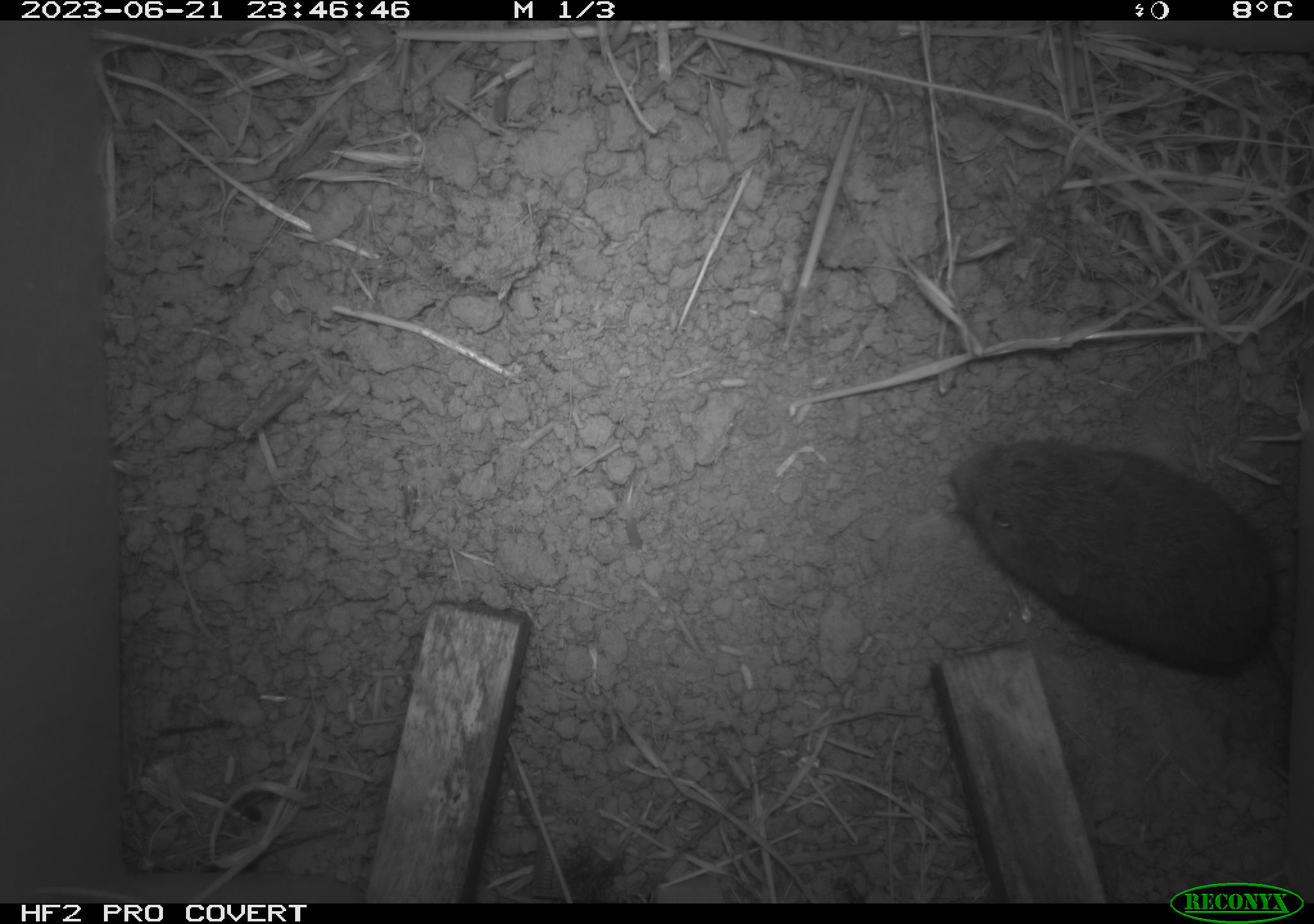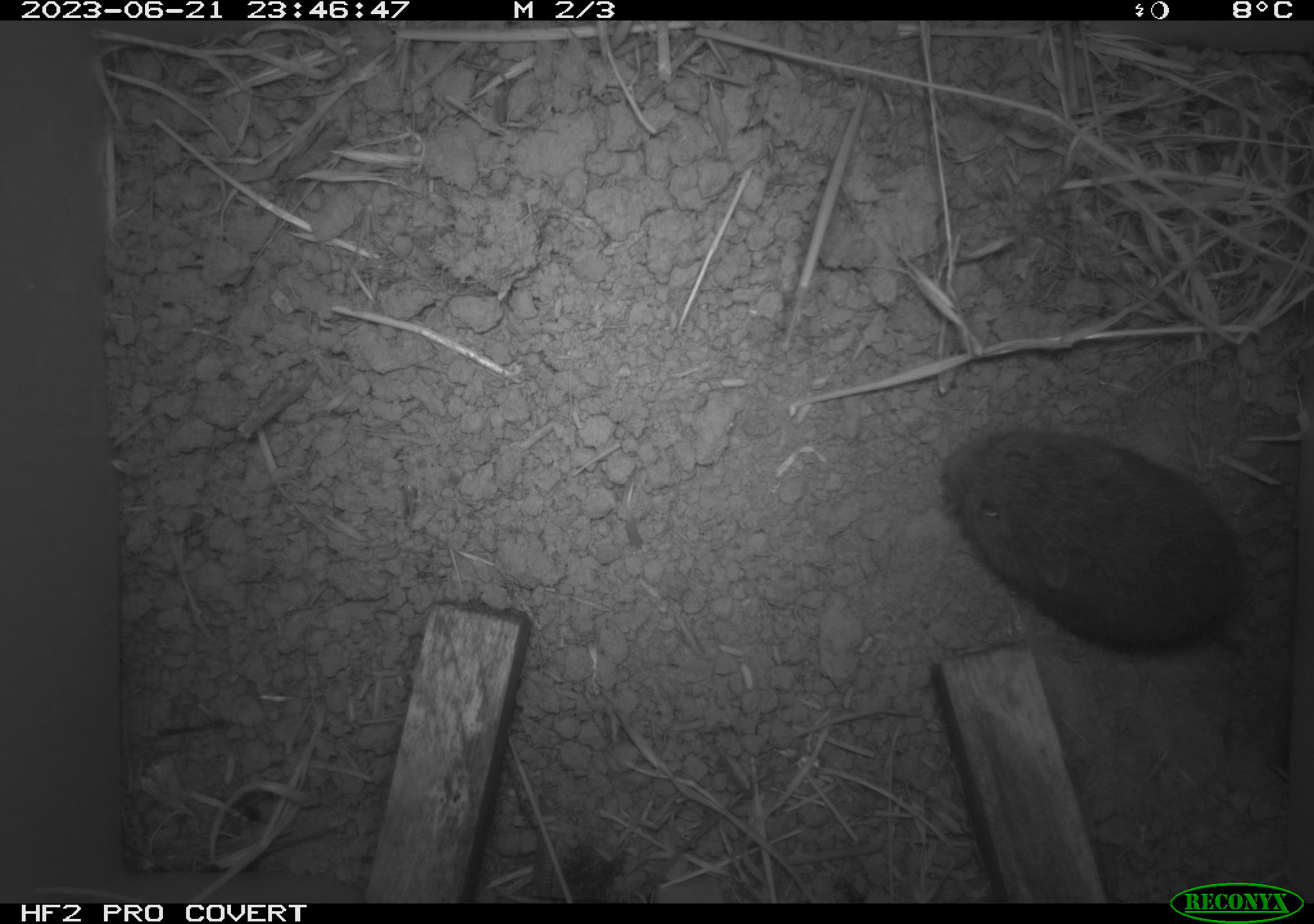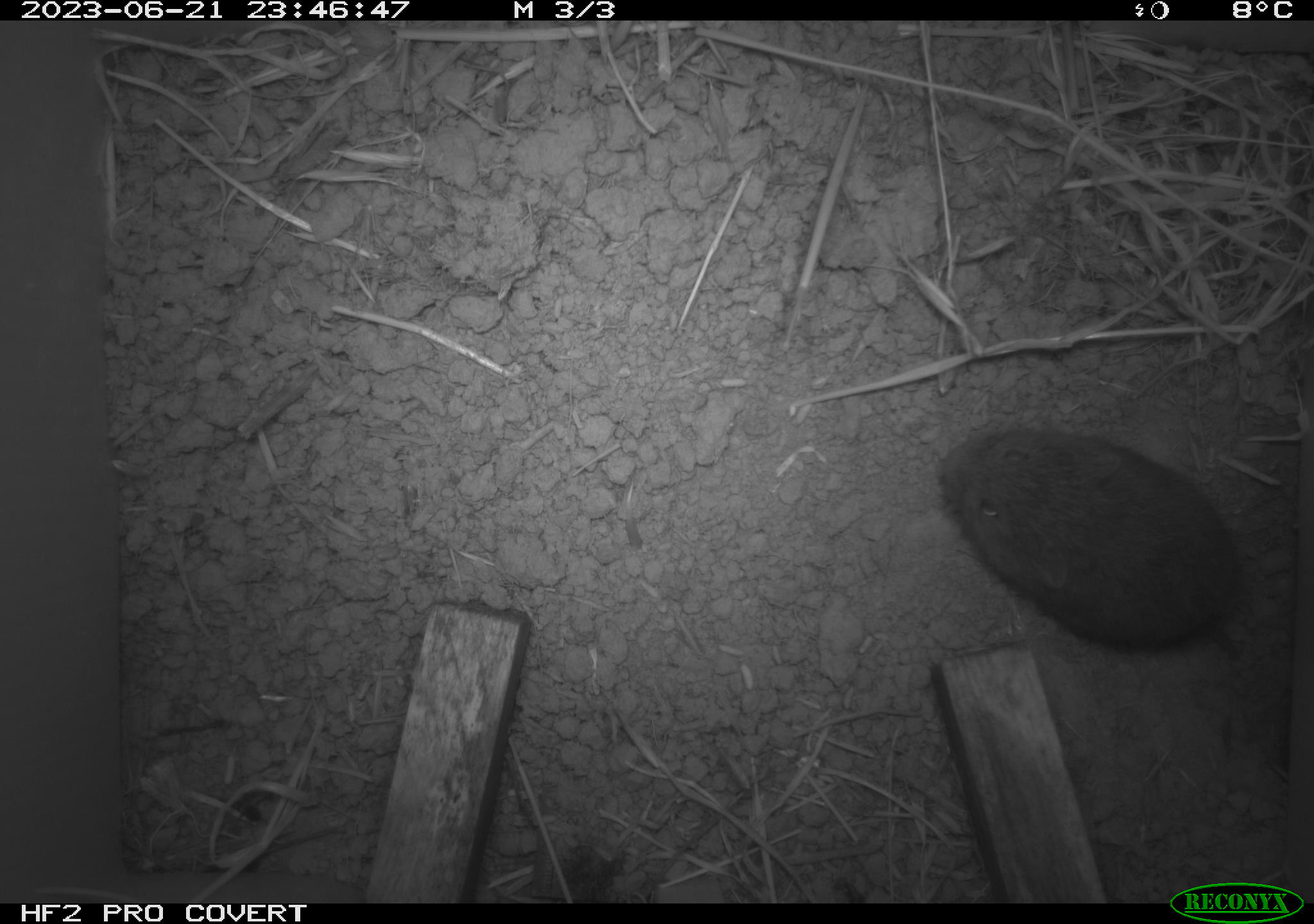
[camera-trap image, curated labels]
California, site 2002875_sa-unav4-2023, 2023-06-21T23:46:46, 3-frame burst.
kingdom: Animalia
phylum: Chordata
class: Mammalia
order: Rodentia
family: Cricetidae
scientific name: Arvicolinae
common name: voles, lemmings, and muskrats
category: arvicolinae subfamily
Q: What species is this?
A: Arvicolinae subfamily (voles, lemmings, and muskrats) (Arvicolinae).